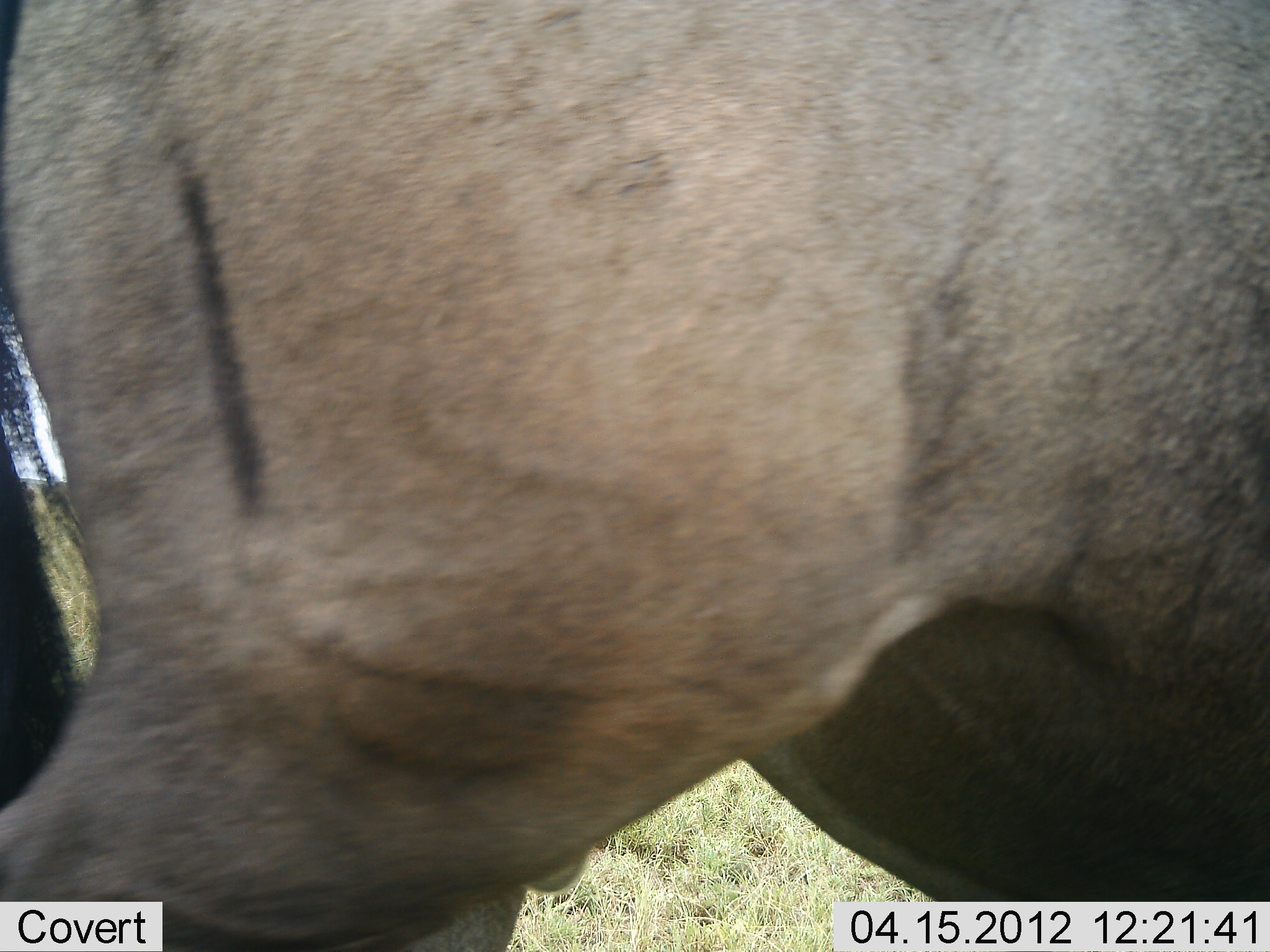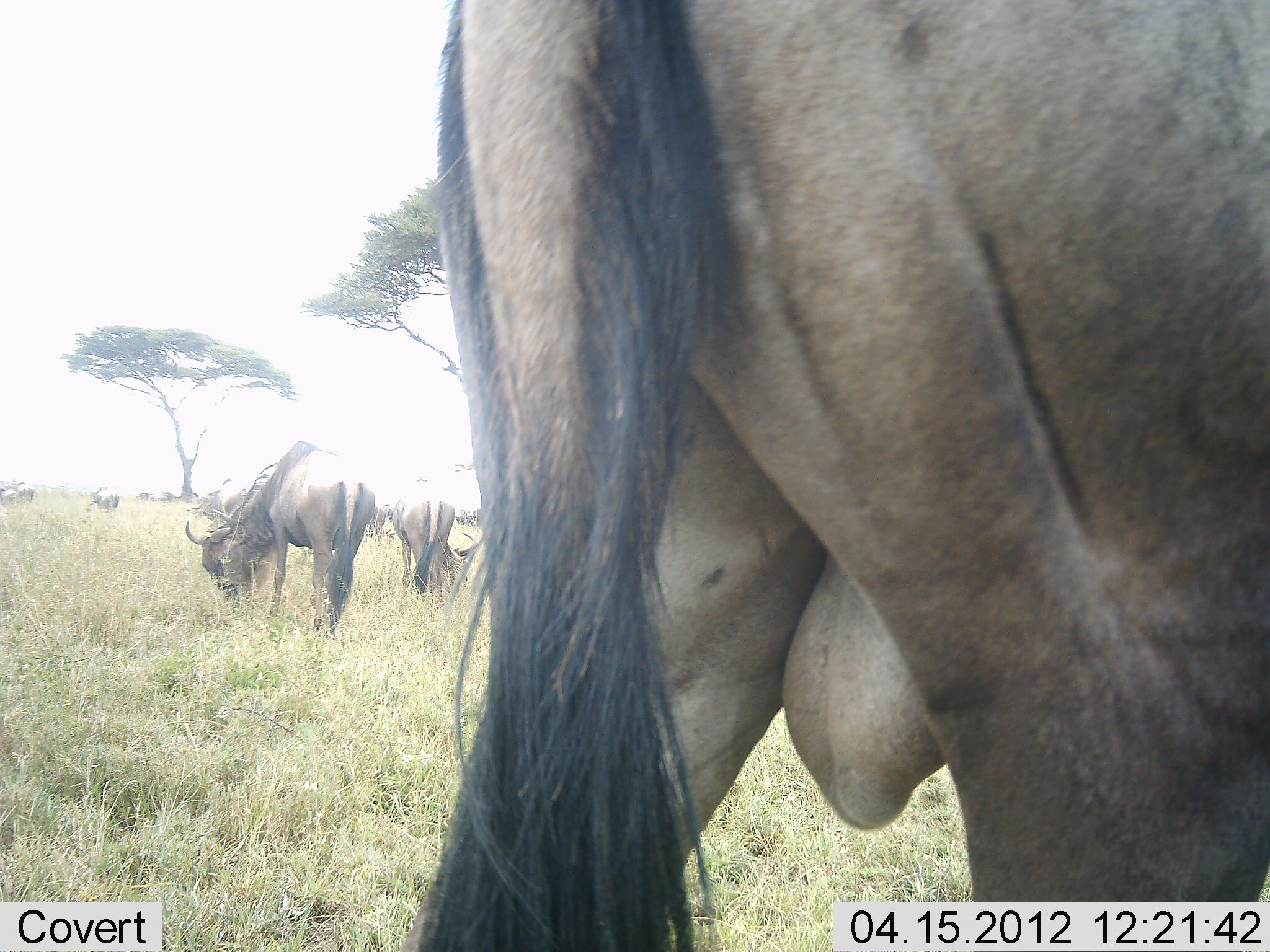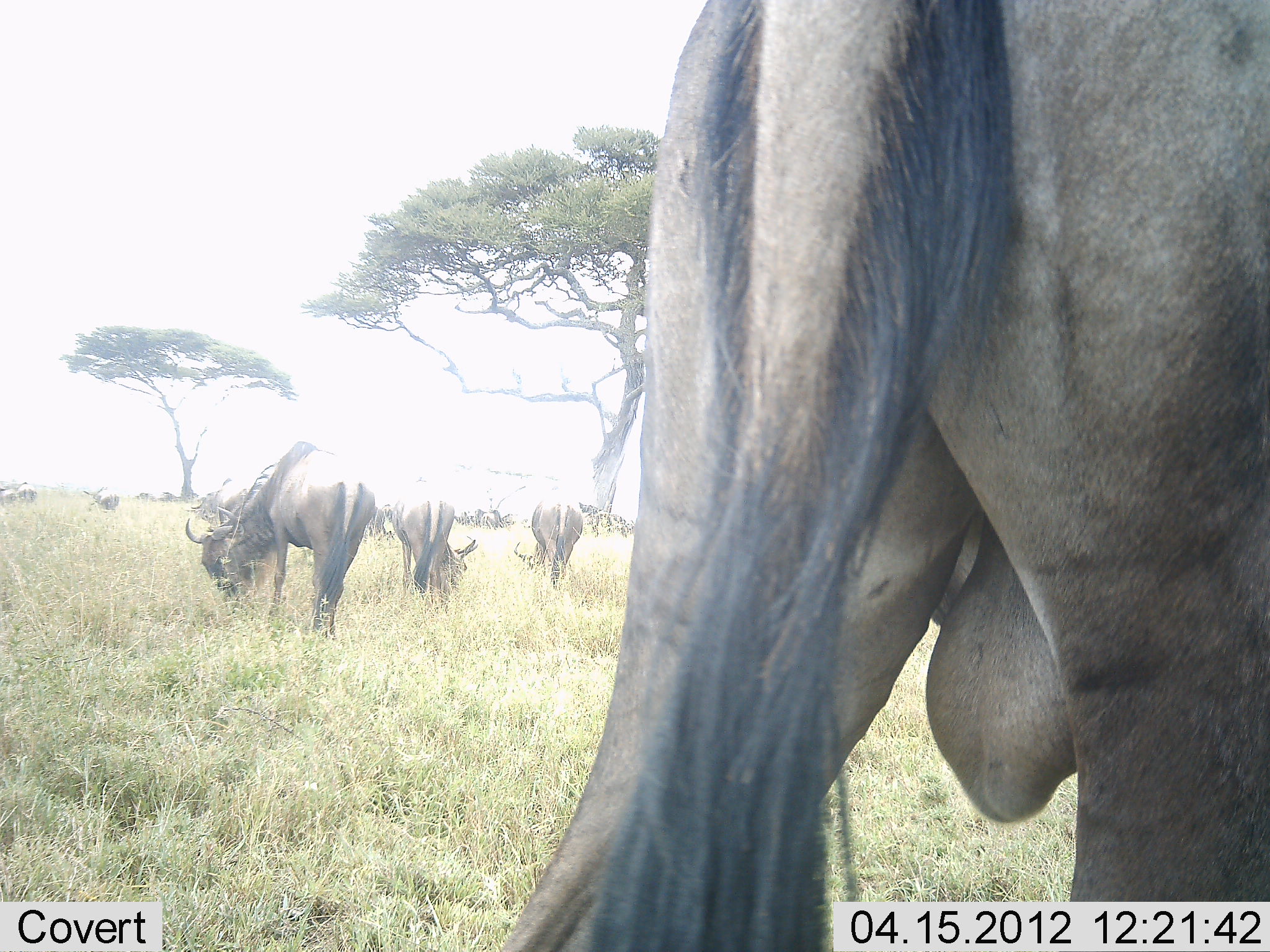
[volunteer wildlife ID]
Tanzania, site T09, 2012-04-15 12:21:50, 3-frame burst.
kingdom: Animalia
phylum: Chordata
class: Mammalia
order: Artiodactyla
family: Bovidae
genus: Connochaetes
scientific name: Connochaetes taurinus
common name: blue wildebeest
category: wildebeest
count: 5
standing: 50%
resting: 0%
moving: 61%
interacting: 0%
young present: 0%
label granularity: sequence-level